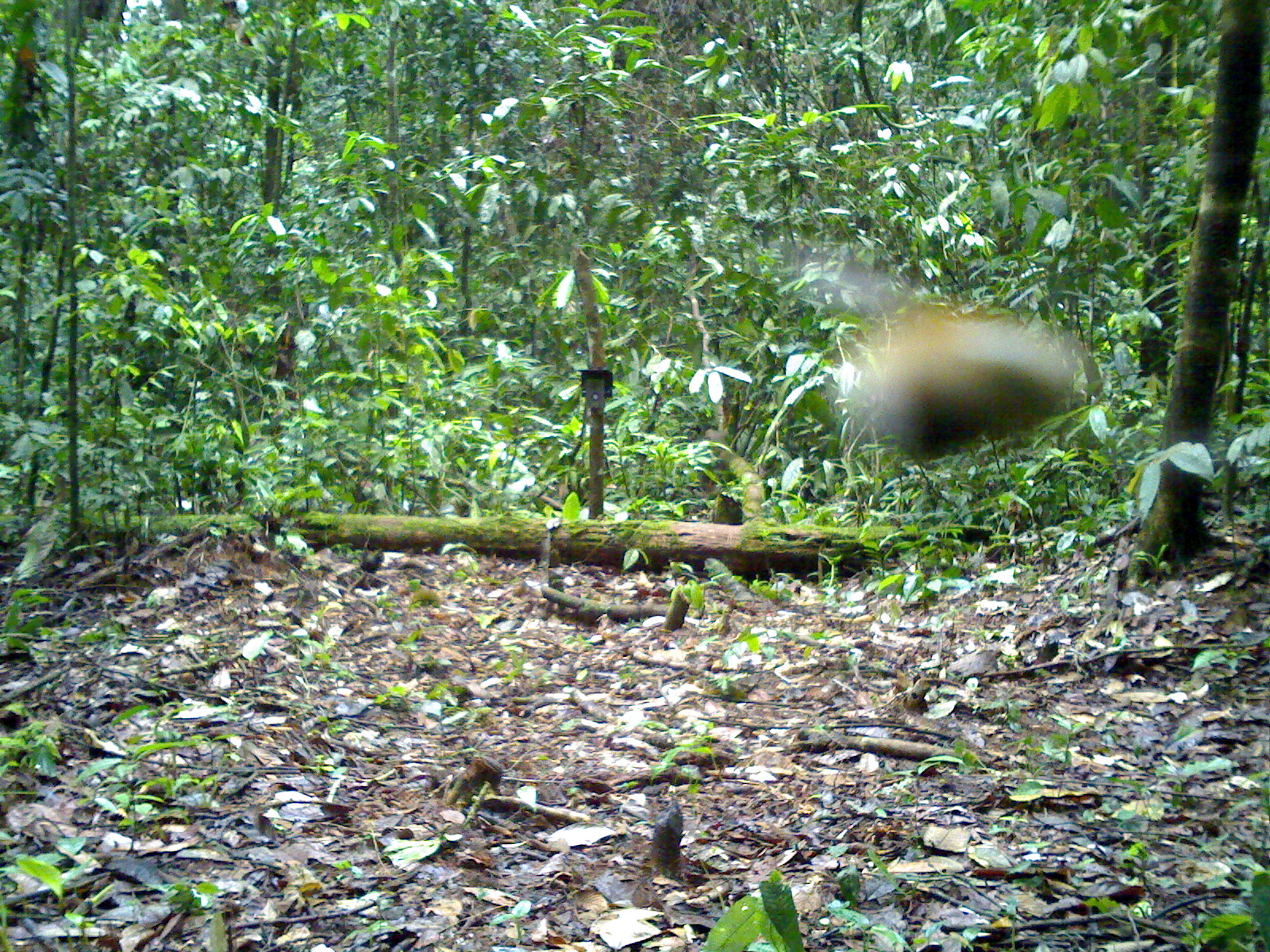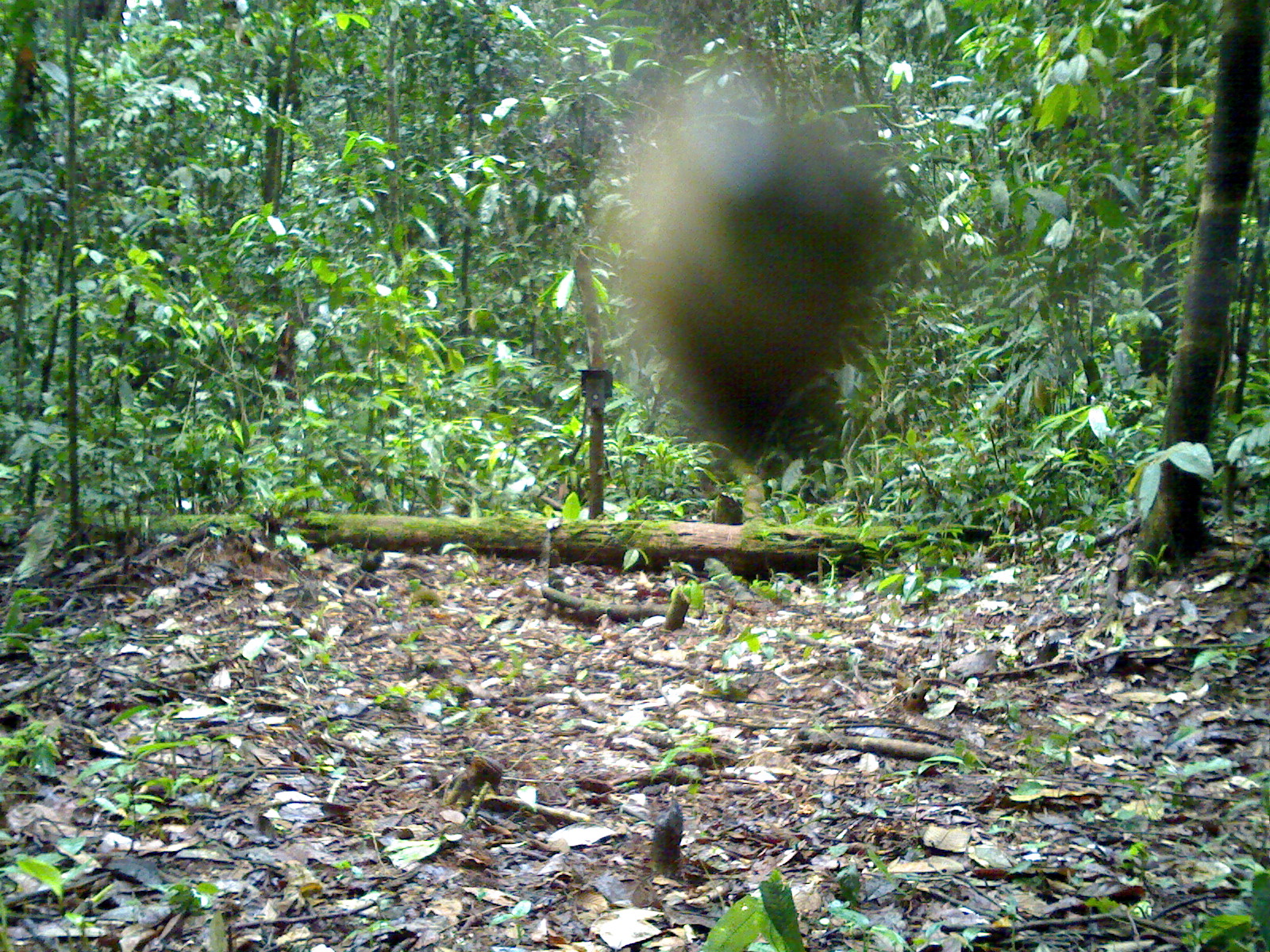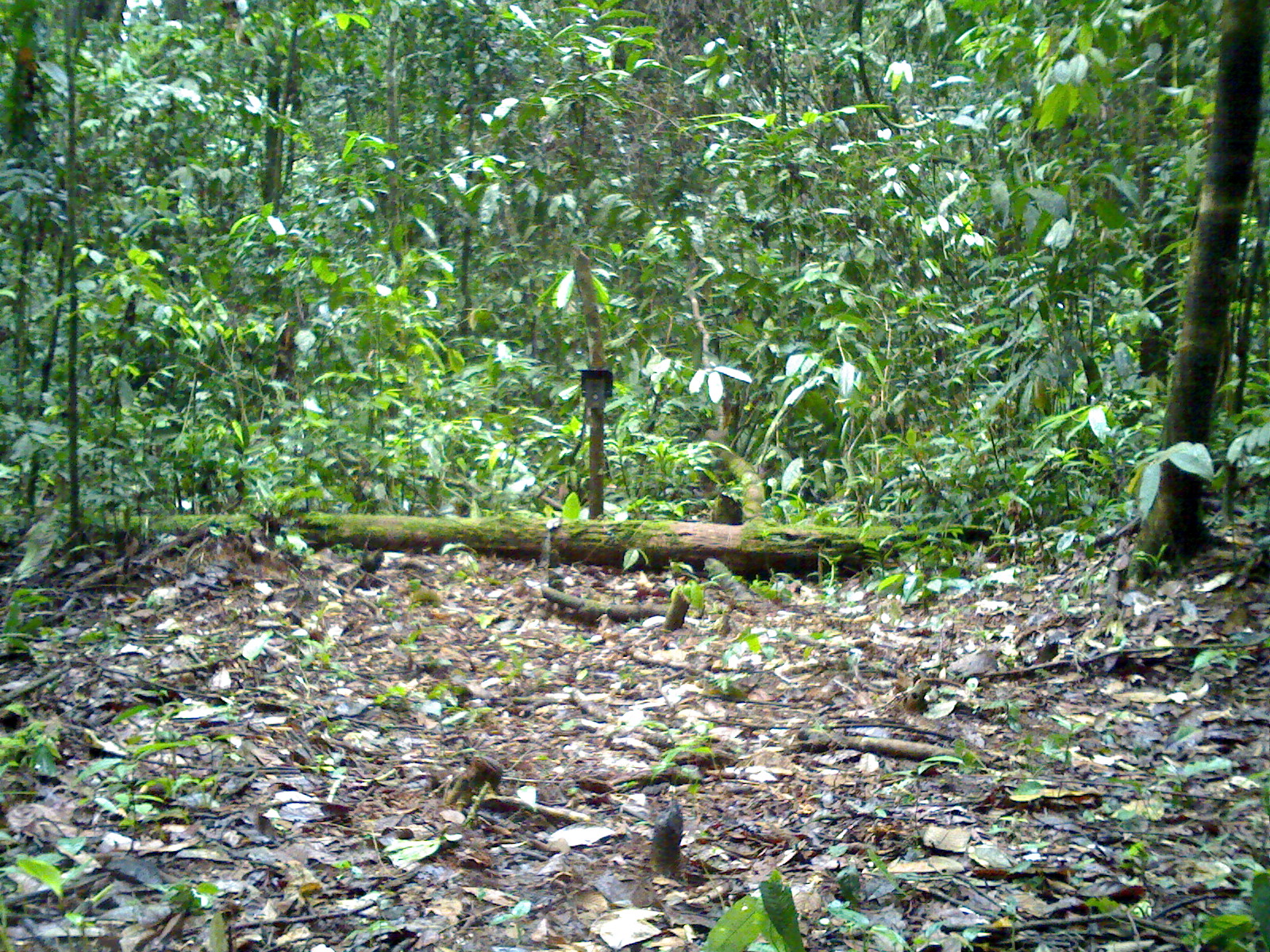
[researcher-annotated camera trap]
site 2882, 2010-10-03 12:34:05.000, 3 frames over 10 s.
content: unidentified animal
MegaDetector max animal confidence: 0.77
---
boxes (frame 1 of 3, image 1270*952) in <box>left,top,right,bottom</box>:
unknown: <box>835,292,1102,457</box>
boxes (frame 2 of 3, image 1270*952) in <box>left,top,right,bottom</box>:
unknown: <box>609,69,894,452</box>